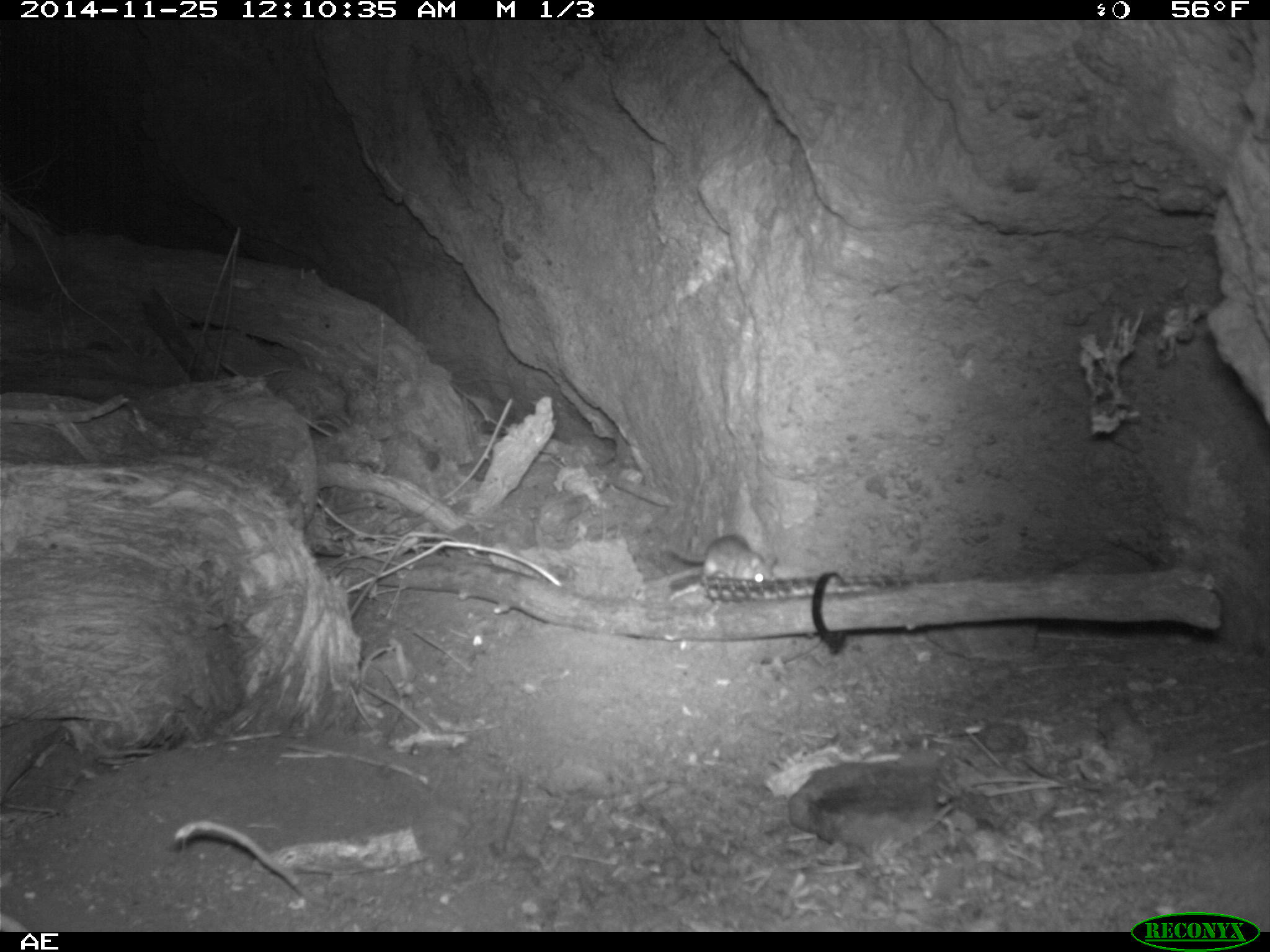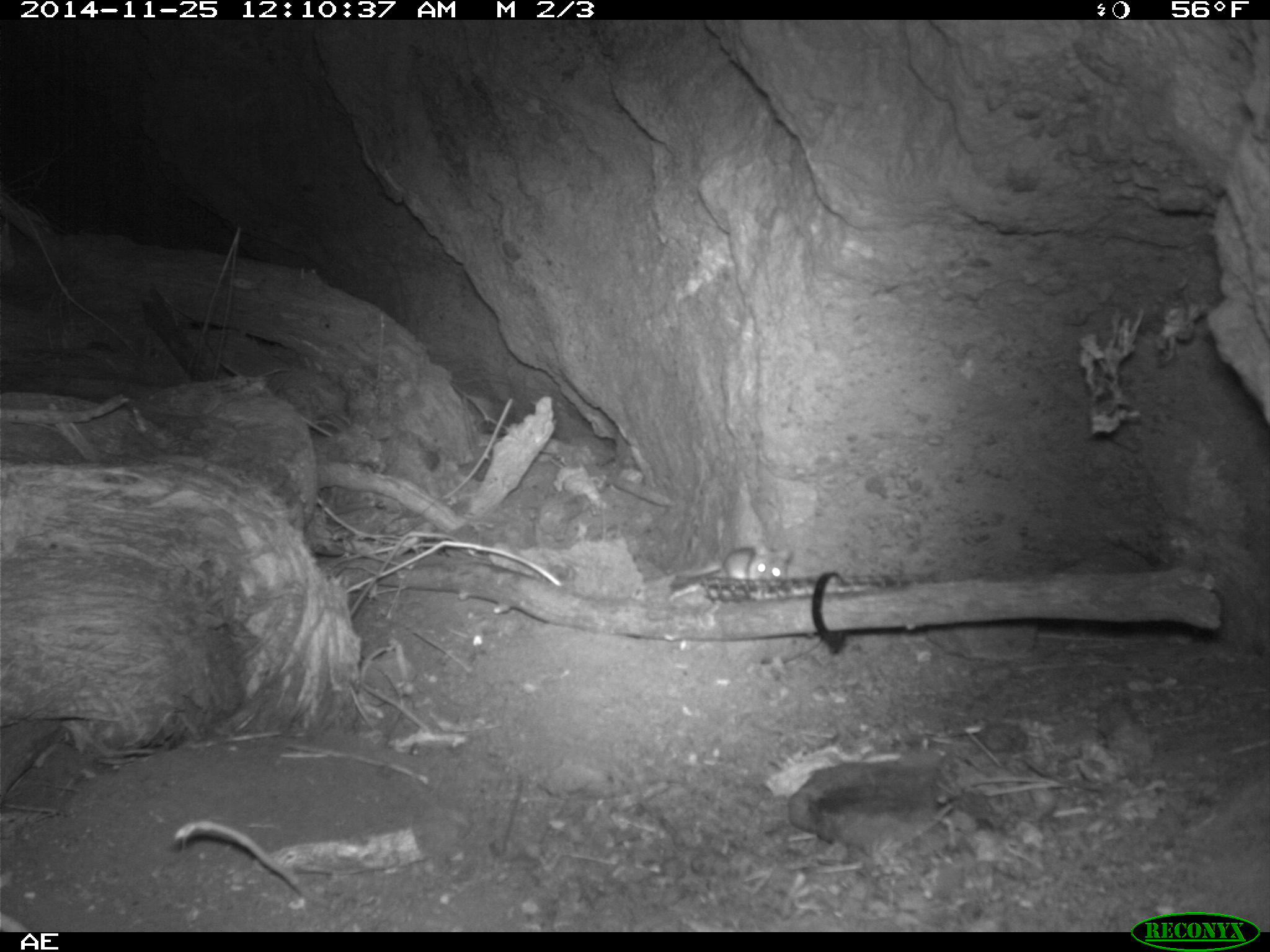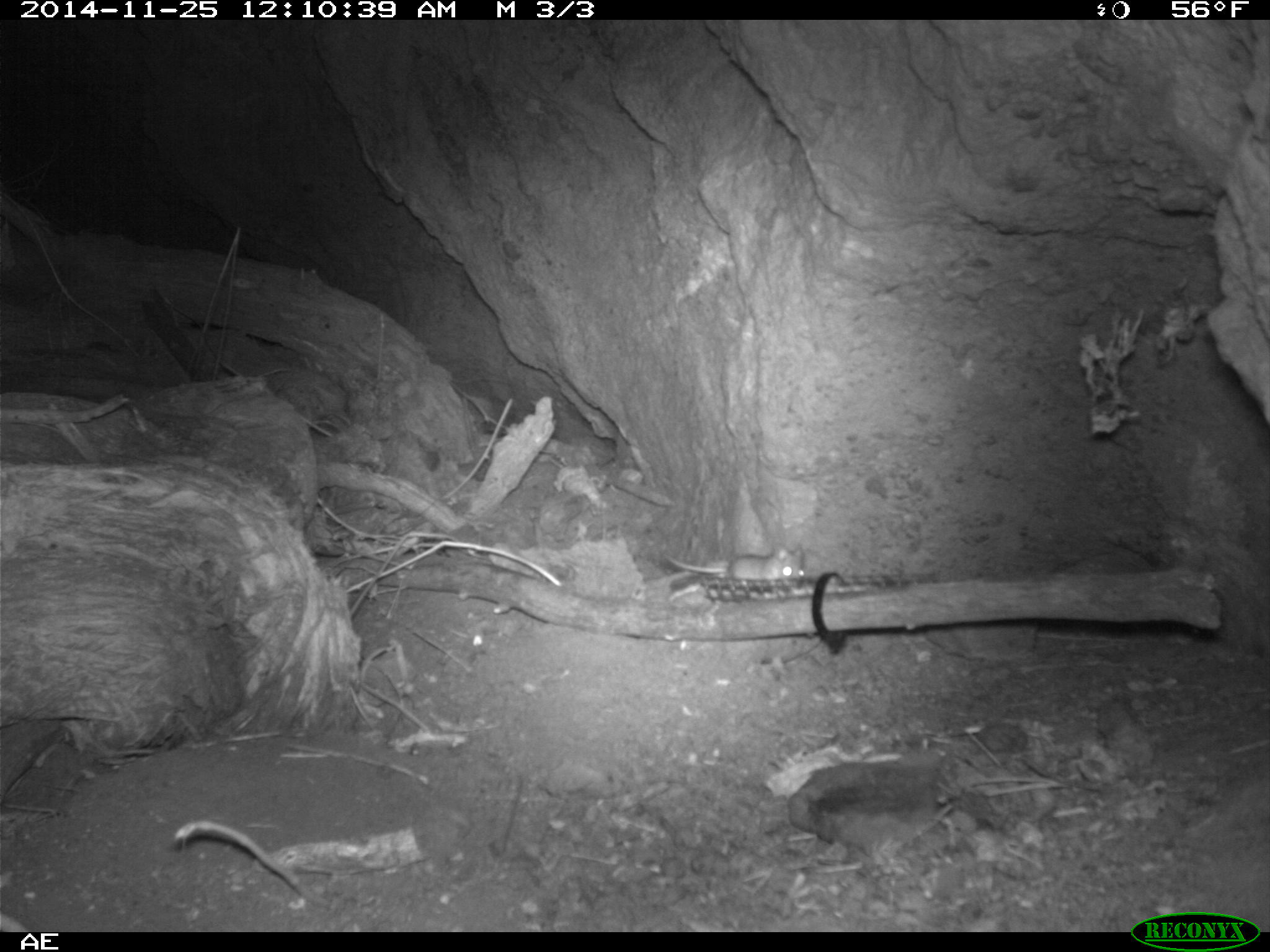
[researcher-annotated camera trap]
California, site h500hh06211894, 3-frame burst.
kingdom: Animalia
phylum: Chordata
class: Mammalia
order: Rodentia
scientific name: Rodentia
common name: rodent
Rodent (Rodentia).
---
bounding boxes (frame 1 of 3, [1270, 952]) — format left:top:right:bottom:
rodent: 667:534:776:581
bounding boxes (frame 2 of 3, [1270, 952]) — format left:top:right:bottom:
rodent: 678:544:790:578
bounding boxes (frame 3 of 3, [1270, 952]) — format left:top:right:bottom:
rodent: 662:547:803:580